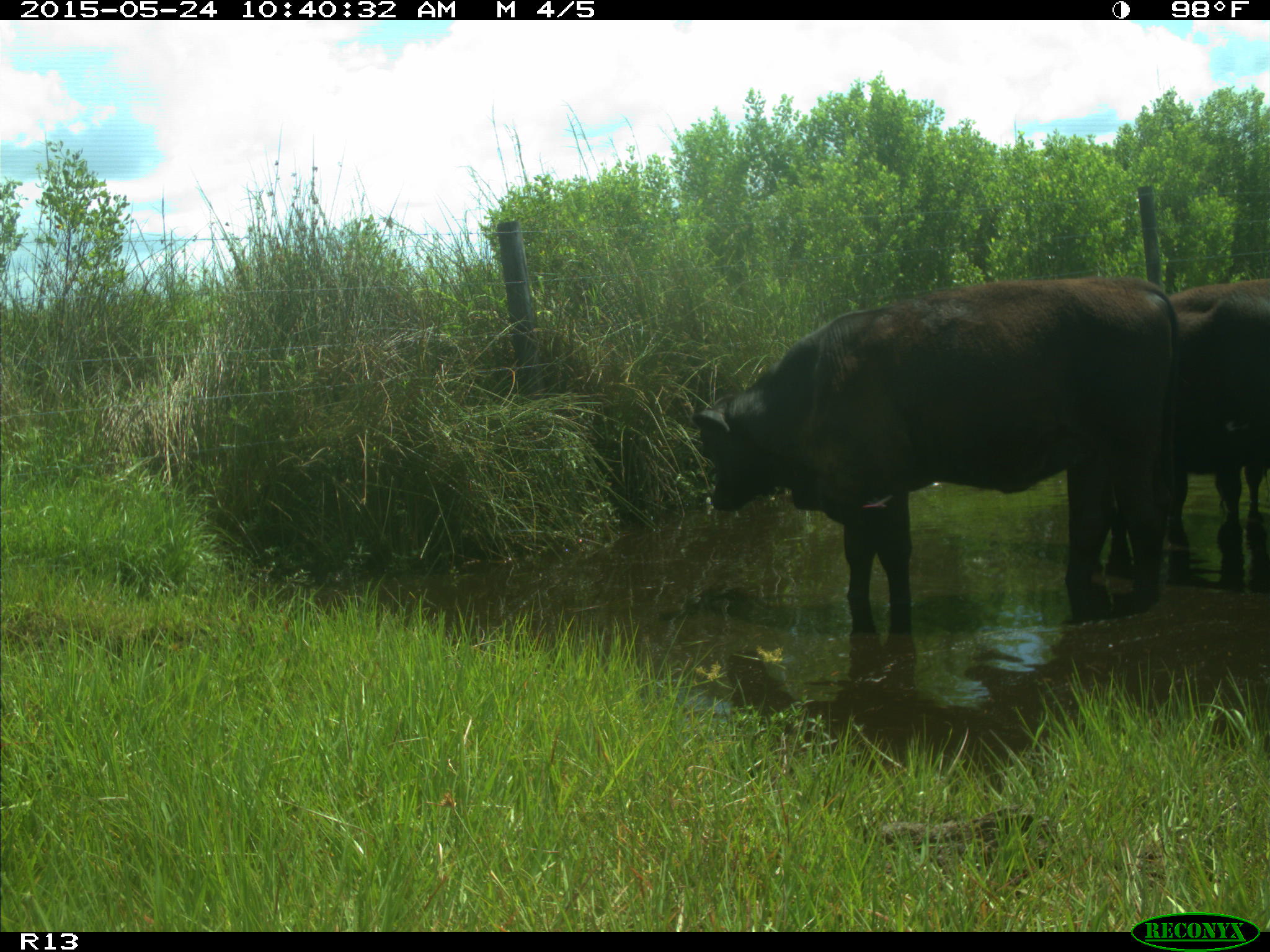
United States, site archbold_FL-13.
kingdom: Animalia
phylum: Chordata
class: Mammalia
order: Artiodactyla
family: Bovidae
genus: Bos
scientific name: Bos taurus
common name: domestic cow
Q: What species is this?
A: Bos taurus (domestic cow).